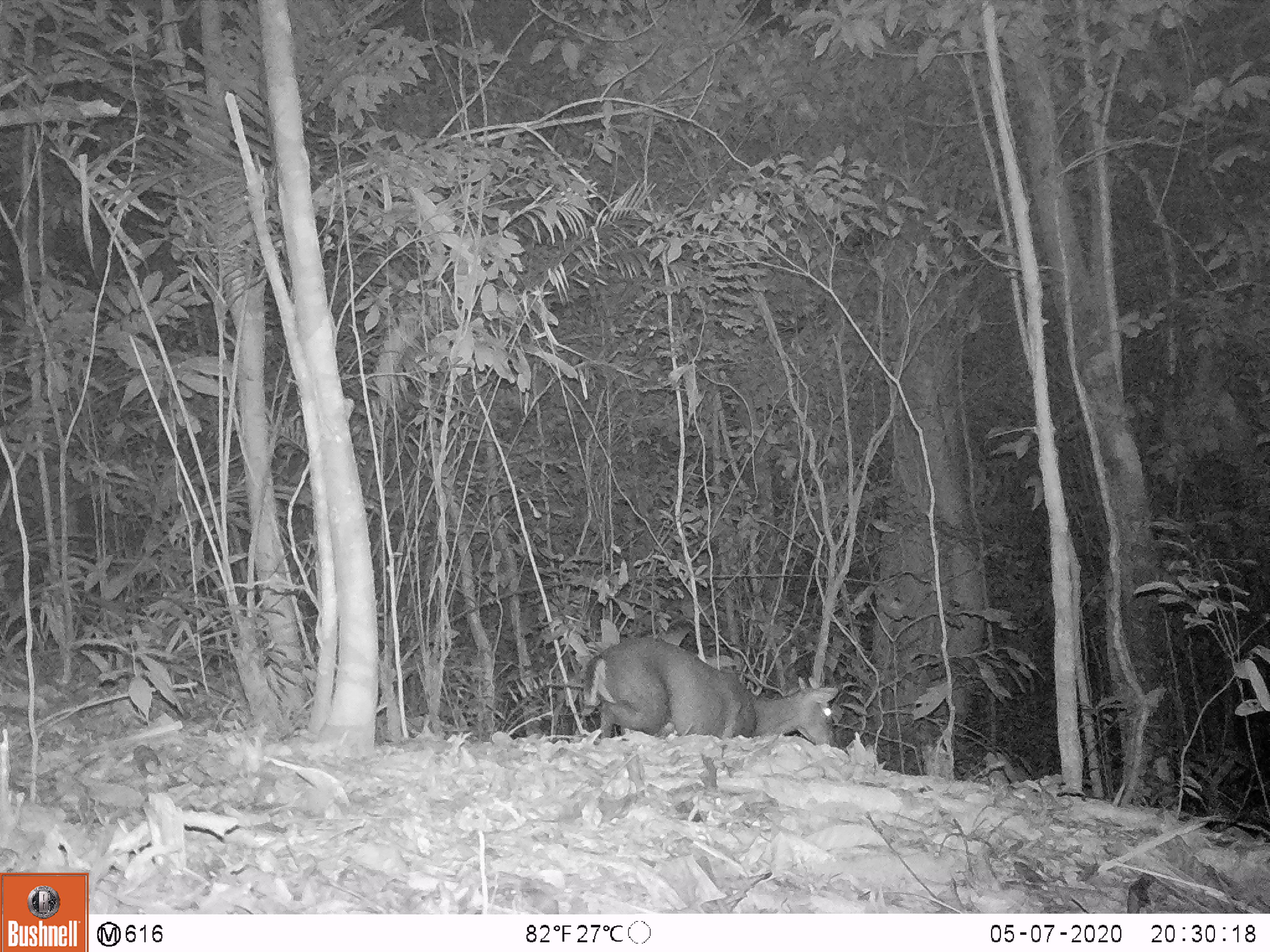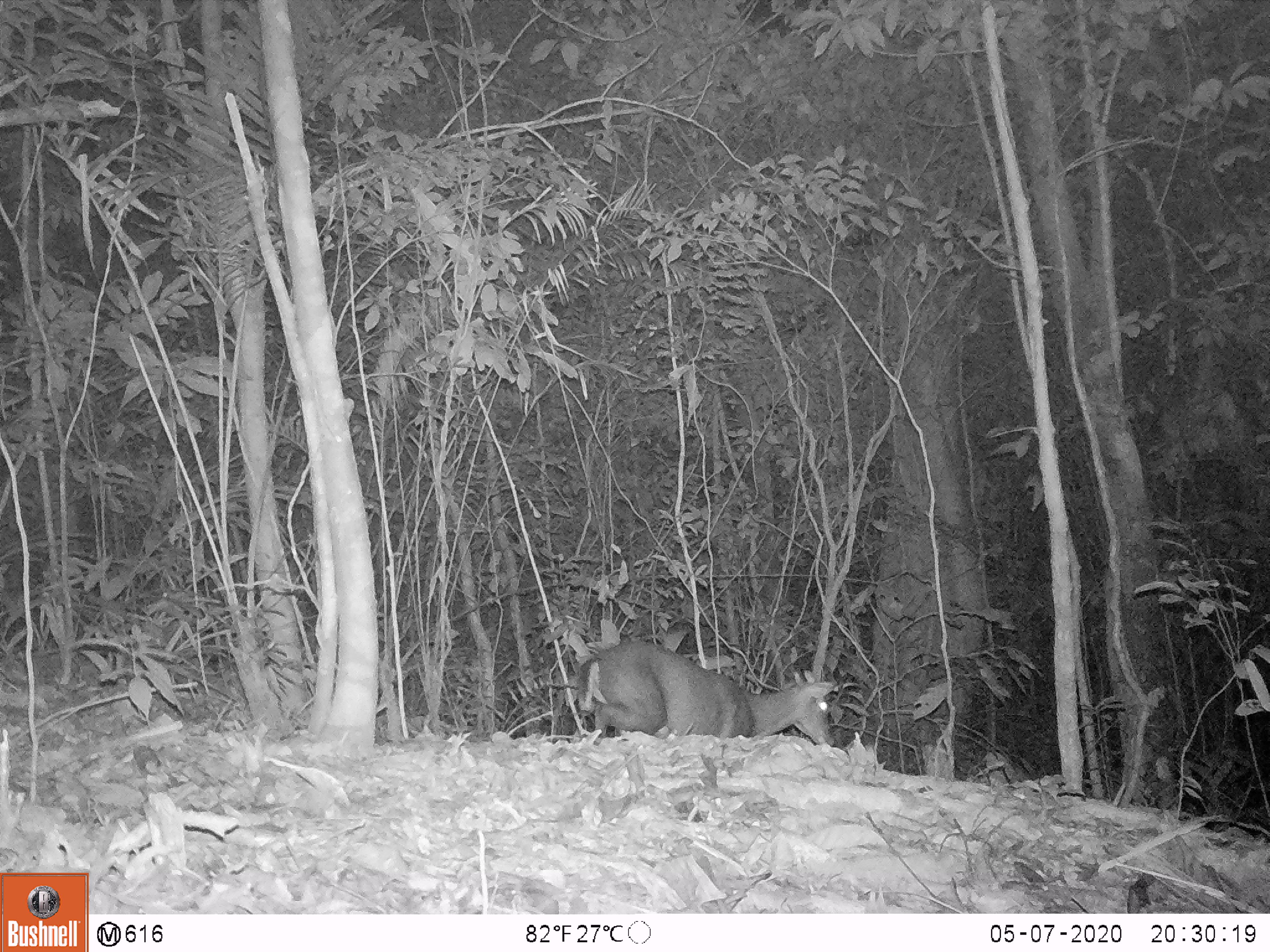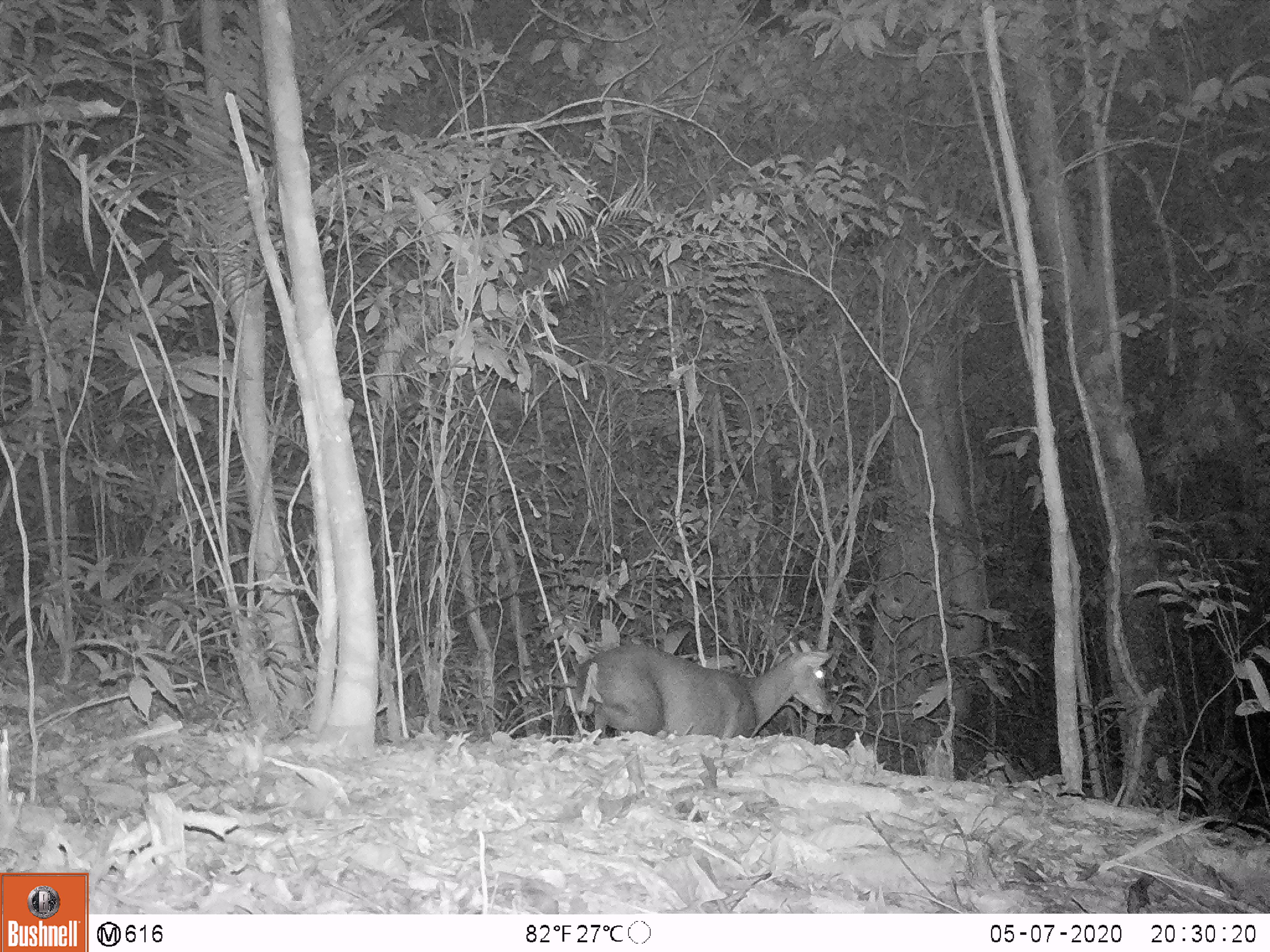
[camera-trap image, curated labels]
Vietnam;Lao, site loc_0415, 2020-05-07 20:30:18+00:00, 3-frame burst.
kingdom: Animalia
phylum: Chordata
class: Mammalia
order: Artiodactyla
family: Cervidae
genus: Muntiacus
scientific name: Muntiacus rooseveltorum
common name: roosevelt's muntjac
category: roosevelts muntjac group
Roosevelts muntjac group (roosevelt's muntjac) (Muntiacus rooseveltorum). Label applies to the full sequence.